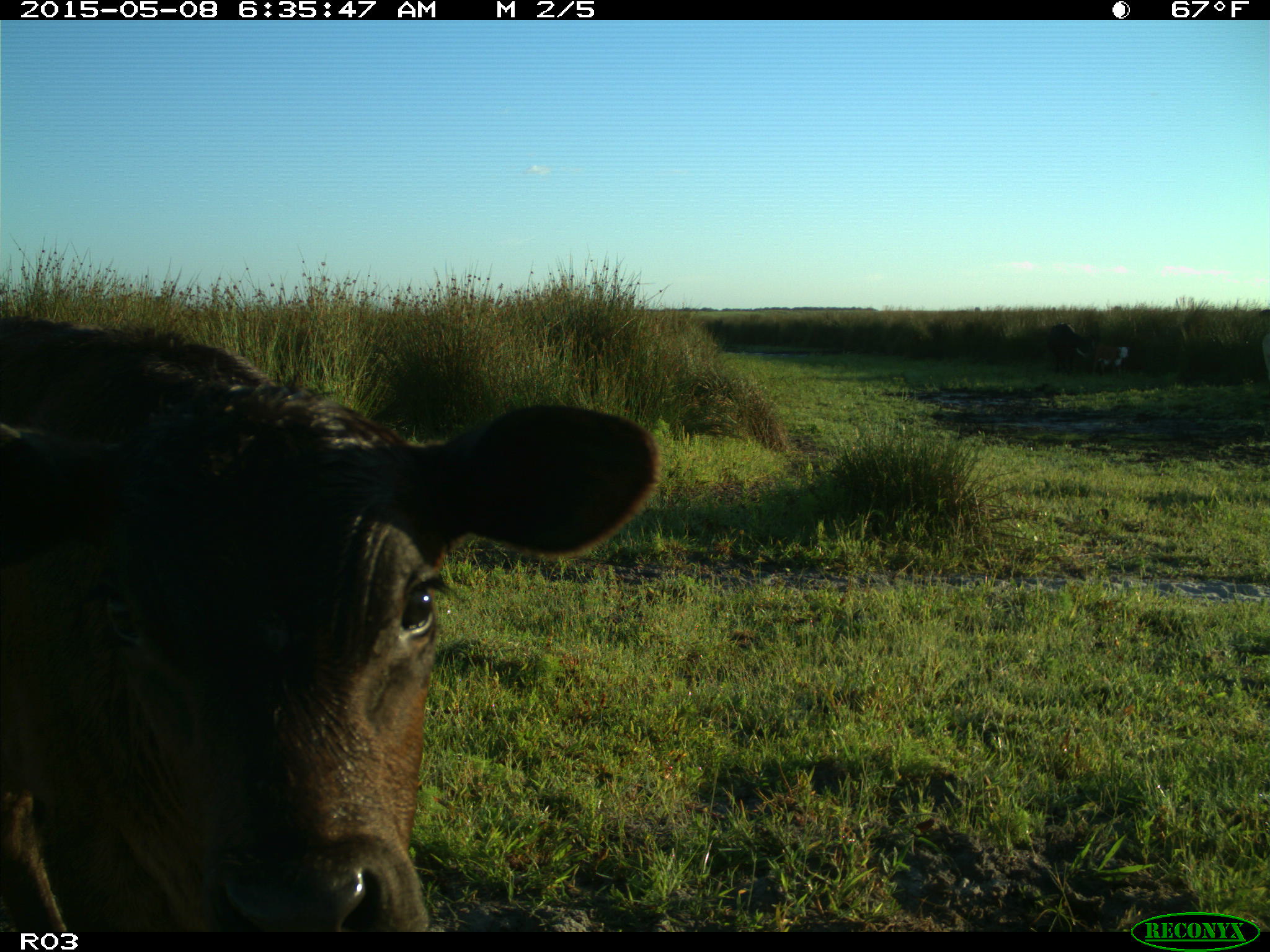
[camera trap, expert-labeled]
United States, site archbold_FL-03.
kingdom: Animalia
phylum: Chordata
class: Mammalia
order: Artiodactyla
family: Bovidae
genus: Bos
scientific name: Bos taurus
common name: domestic cow